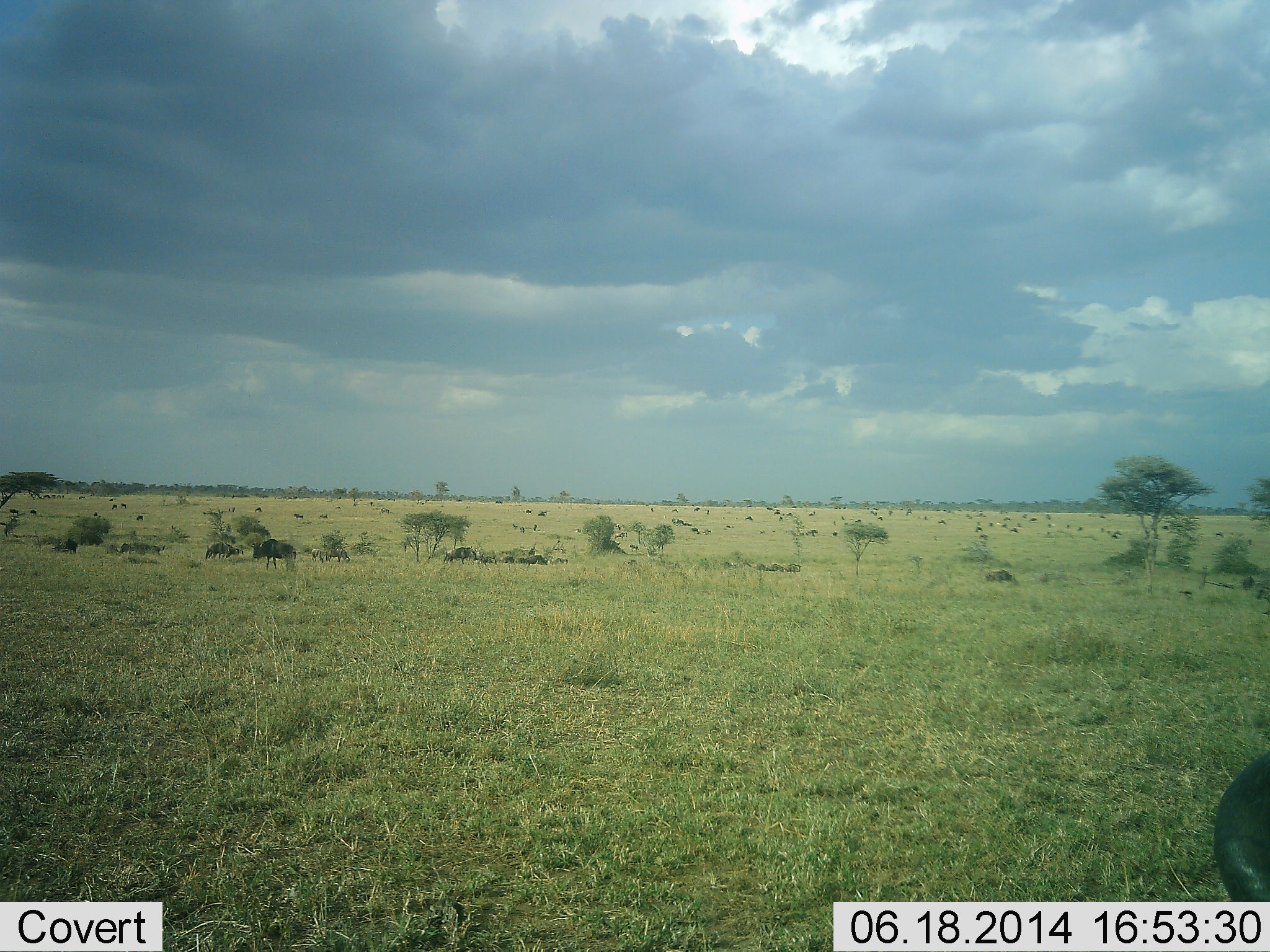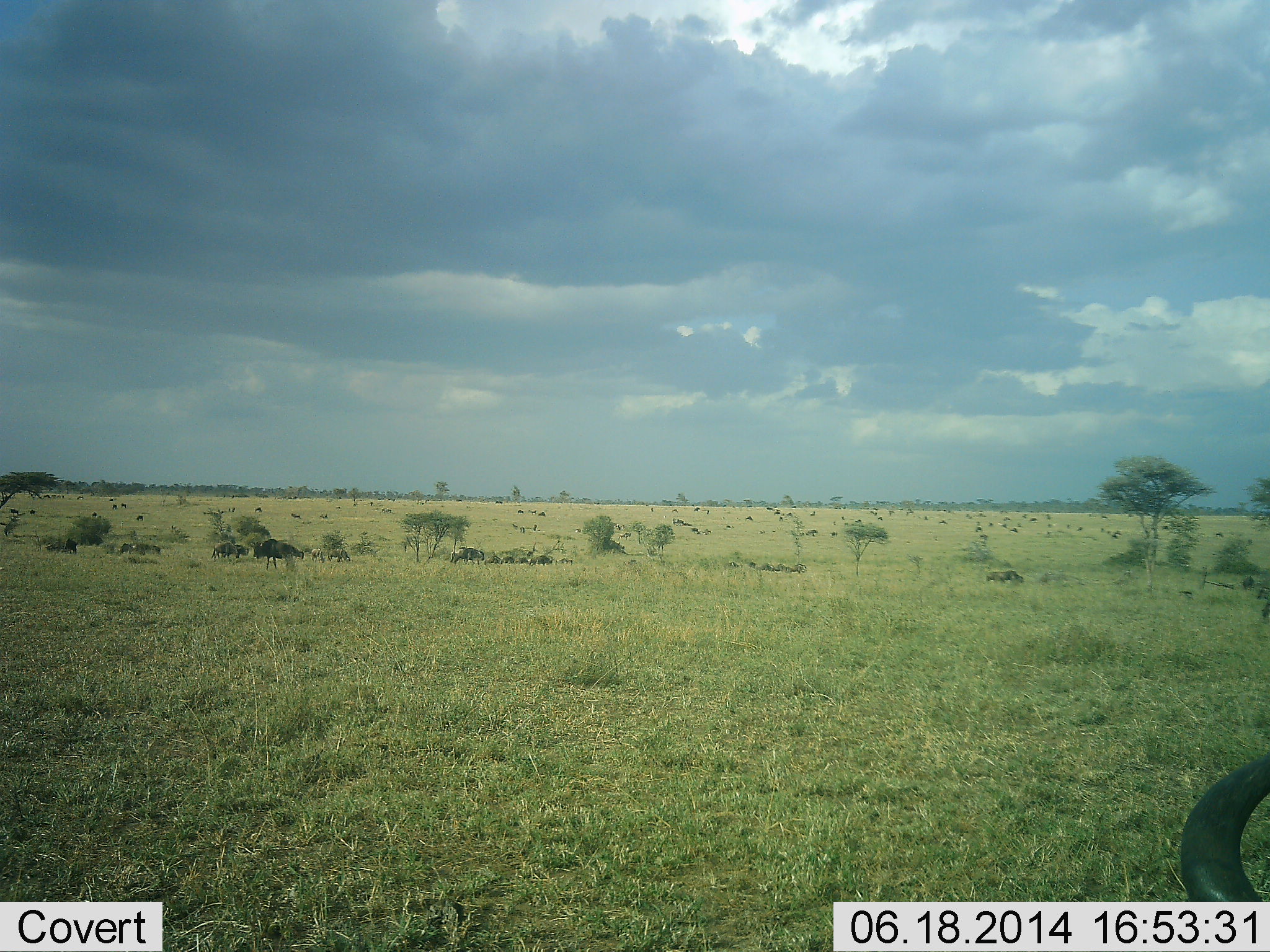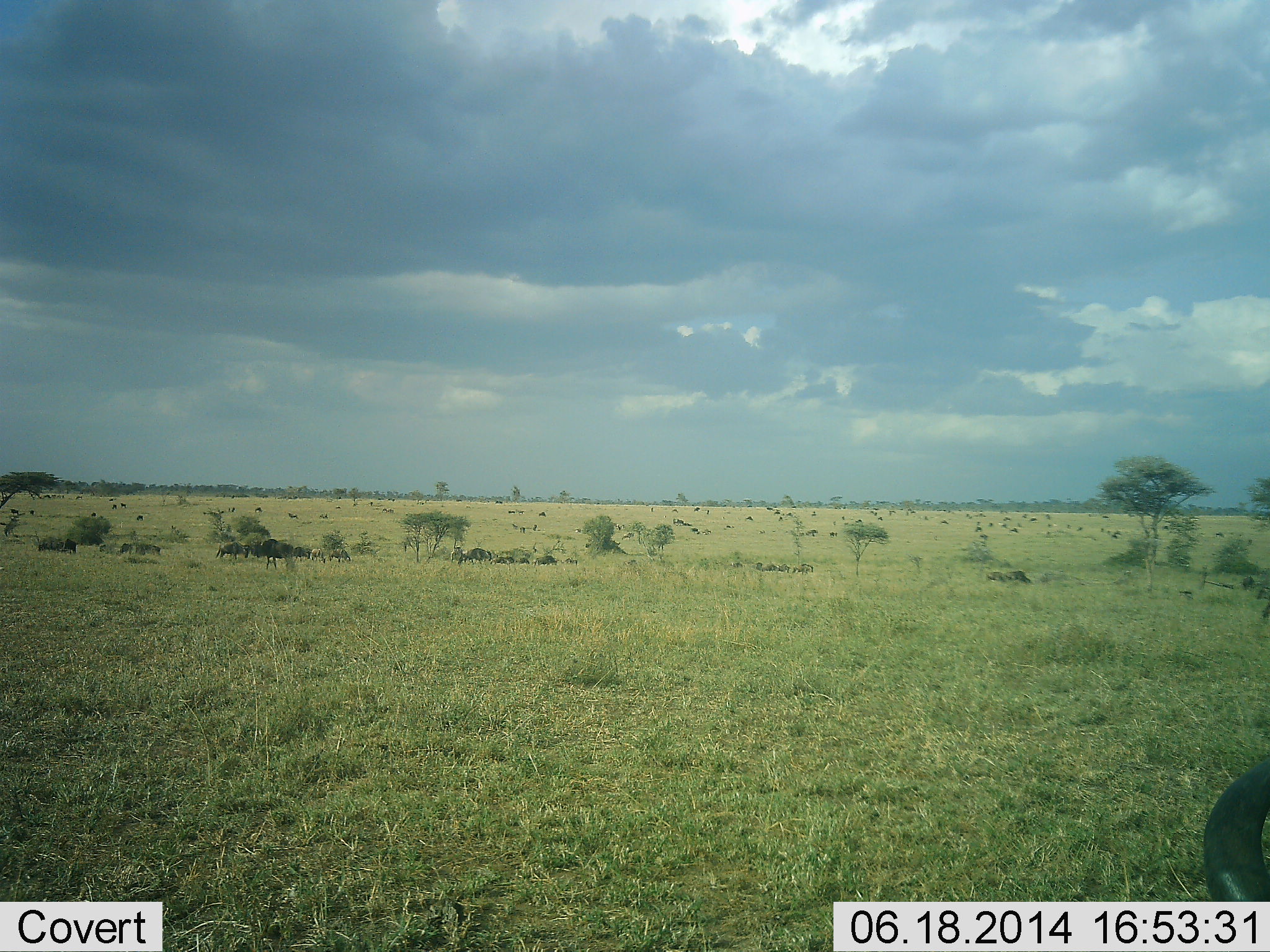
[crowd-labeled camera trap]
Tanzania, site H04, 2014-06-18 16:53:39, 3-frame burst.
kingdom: Animalia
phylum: Chordata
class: Mammalia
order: Artiodactyla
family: Bovidae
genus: Connochaetes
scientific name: Connochaetes taurinus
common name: blue wildebeest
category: wildebeest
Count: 11-50.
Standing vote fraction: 50%.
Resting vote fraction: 10%.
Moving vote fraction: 60%.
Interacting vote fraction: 10%.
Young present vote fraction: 0%.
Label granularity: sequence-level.